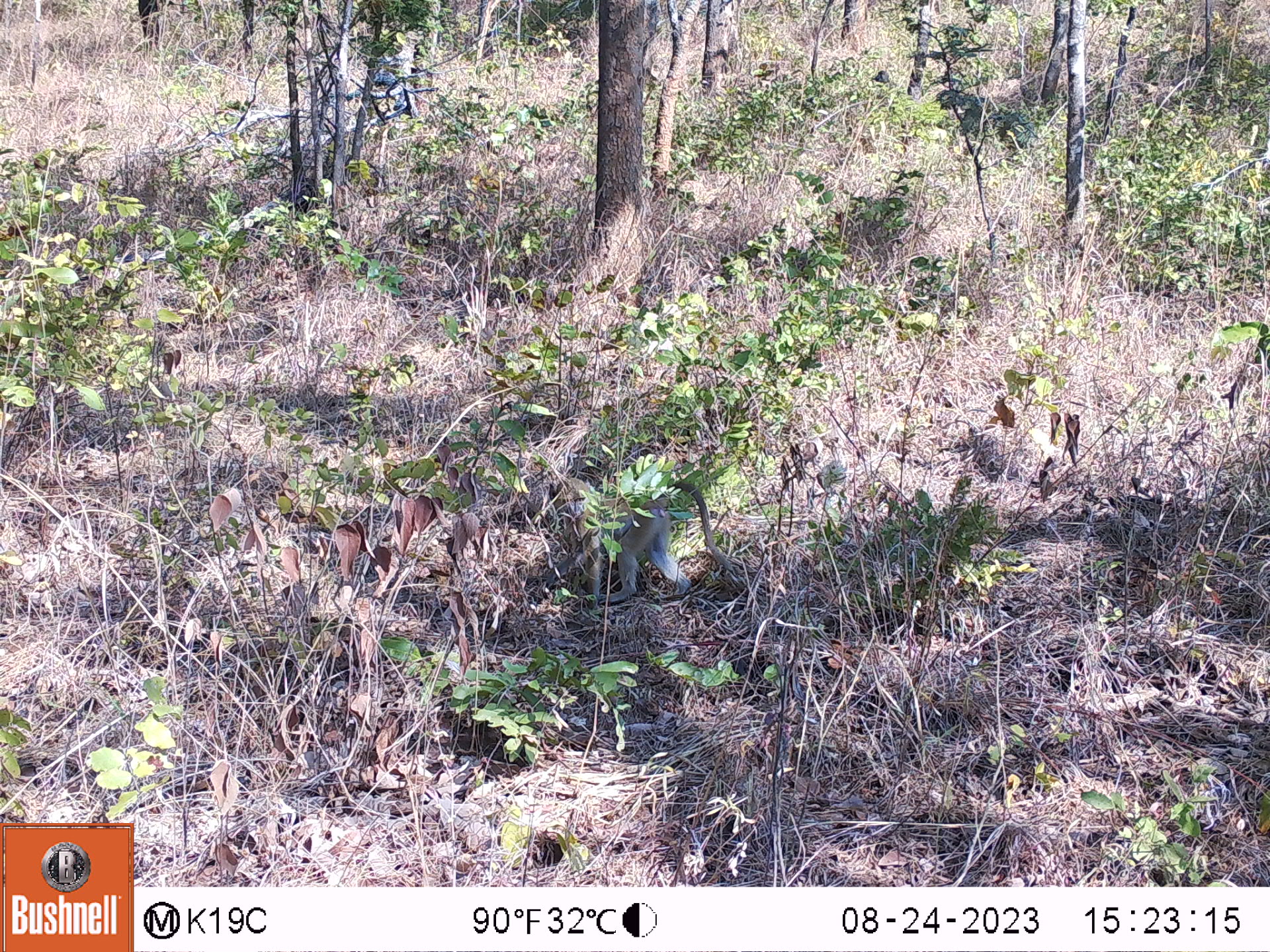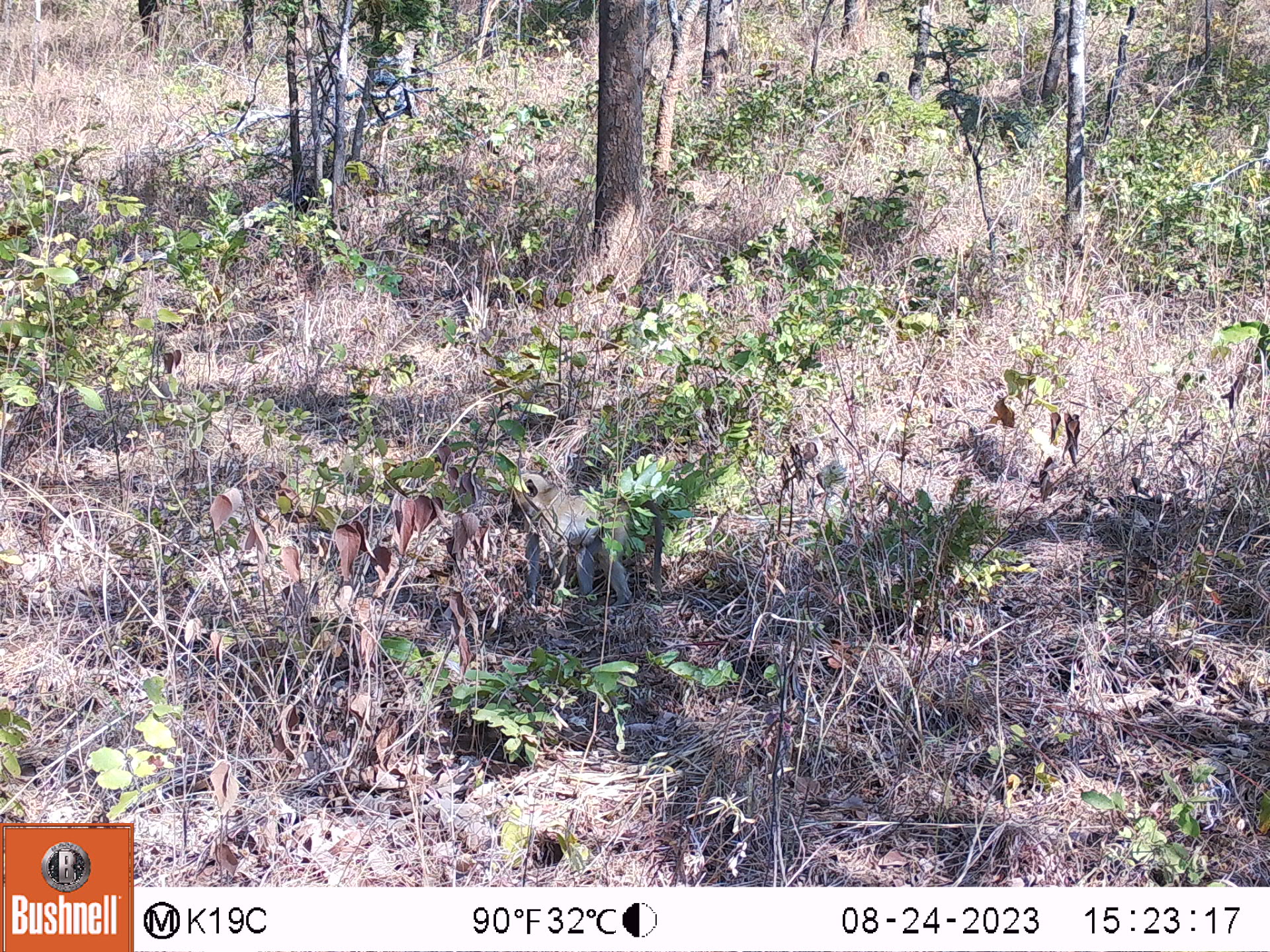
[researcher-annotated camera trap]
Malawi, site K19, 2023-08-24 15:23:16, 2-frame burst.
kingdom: Animalia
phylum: Chordata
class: Mammalia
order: Primates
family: Cercopithecidae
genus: Papio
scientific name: Papio cynocephalus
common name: yellow baboon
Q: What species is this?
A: Yellow baboon (Papio cynocephalus).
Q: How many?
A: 1.